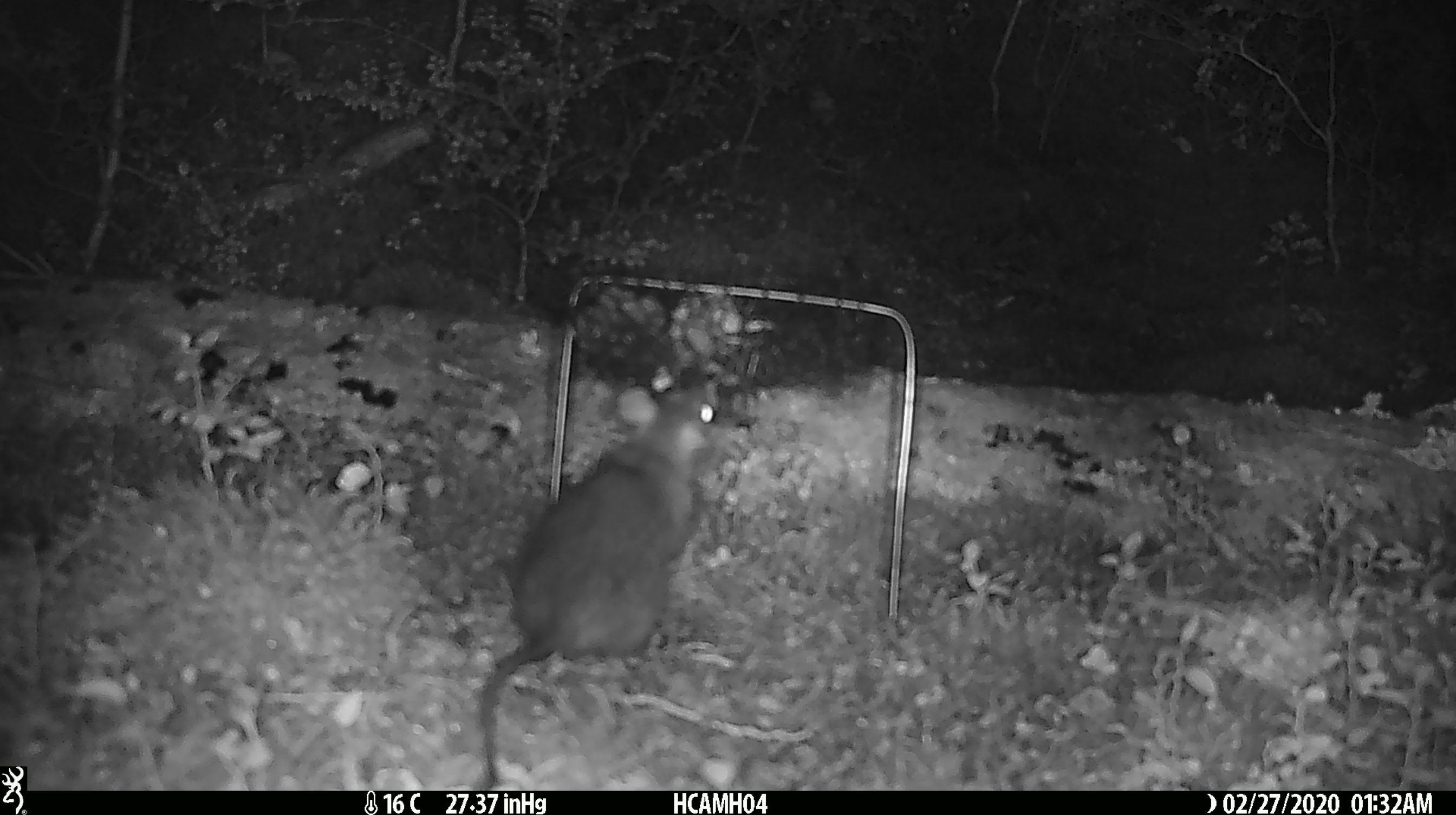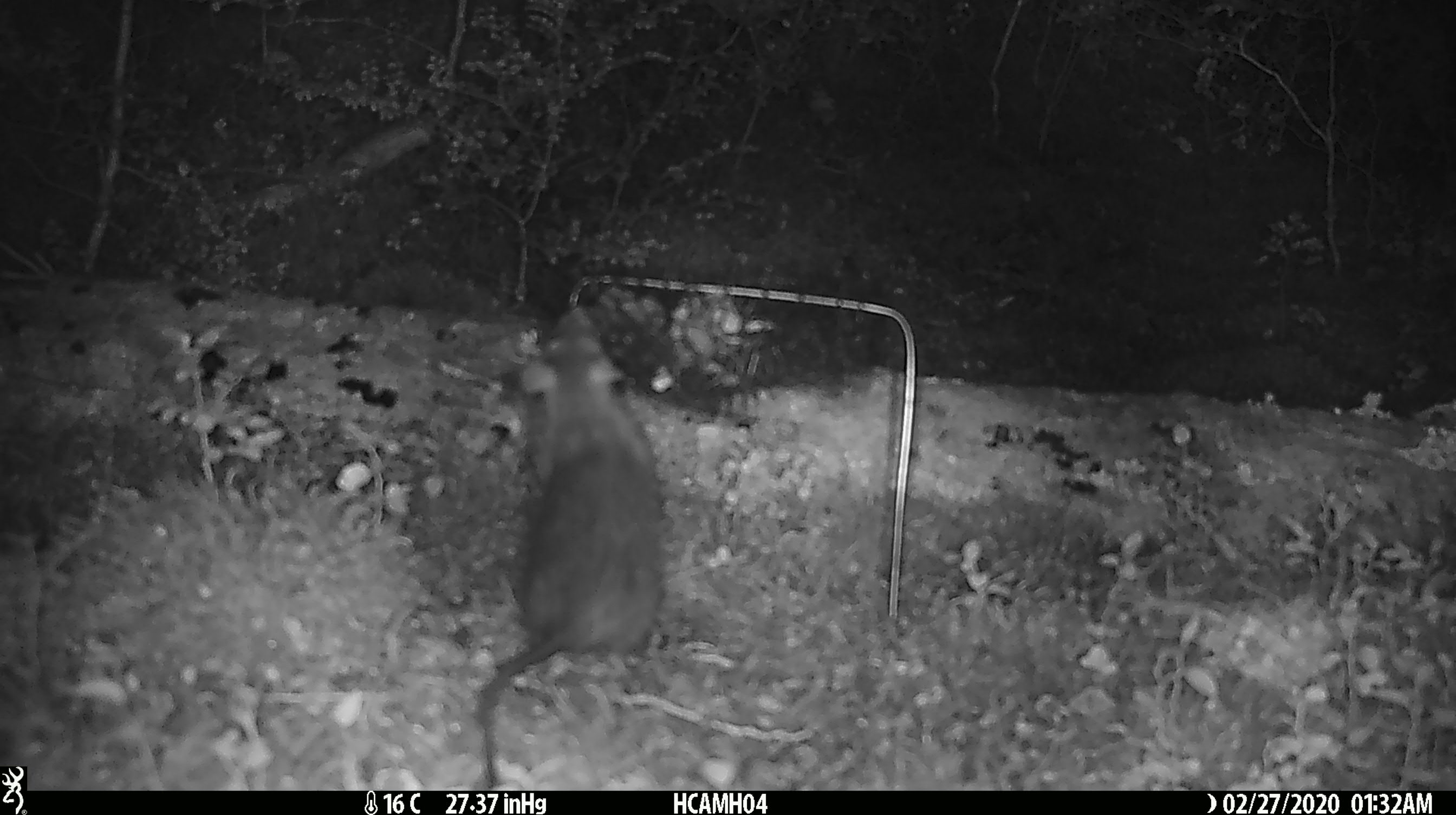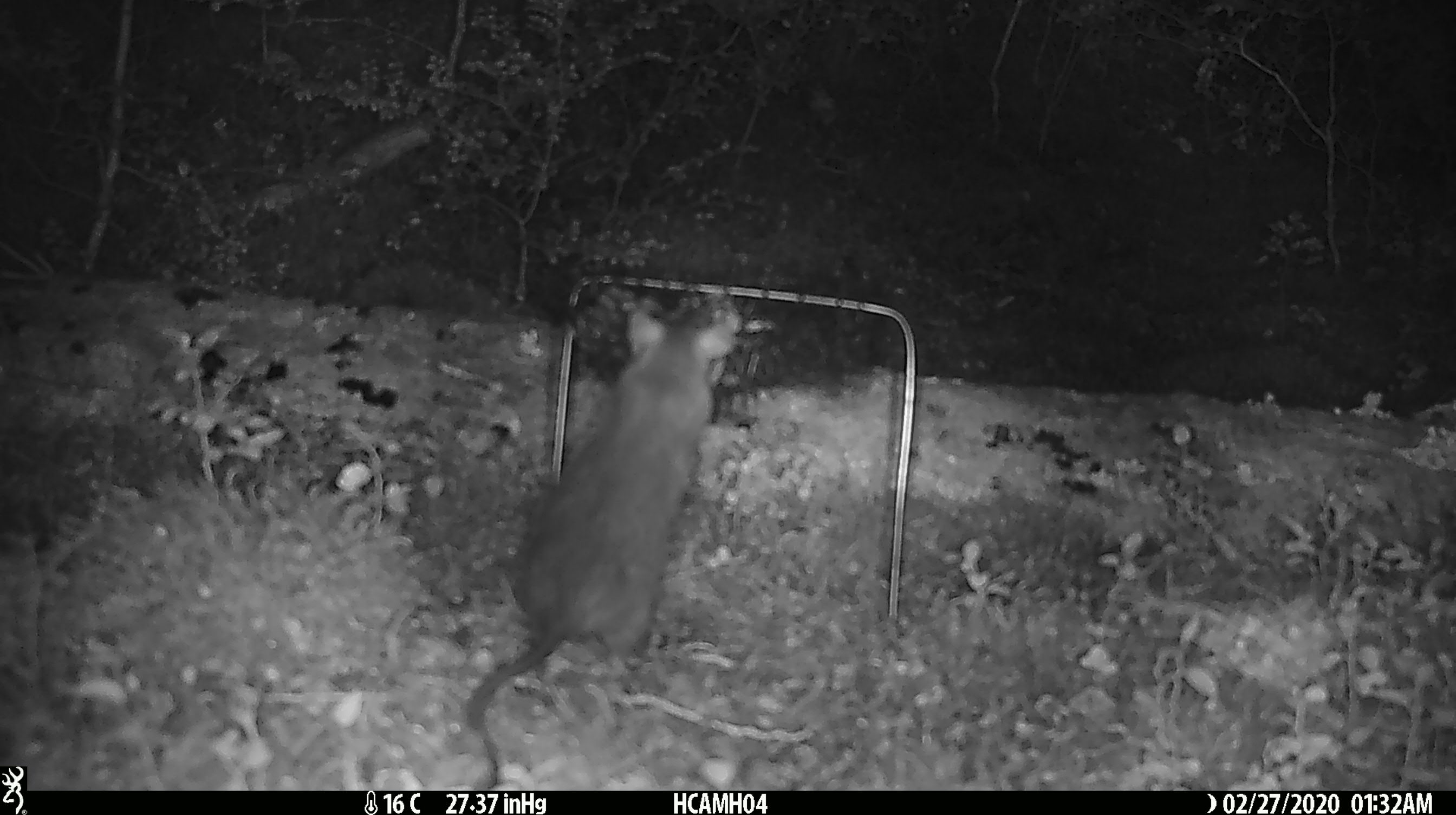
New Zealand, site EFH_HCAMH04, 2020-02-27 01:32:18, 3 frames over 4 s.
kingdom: Animalia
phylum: Chordata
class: Mammalia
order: Rodentia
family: Muridae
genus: Rattus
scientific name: Rattus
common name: rat